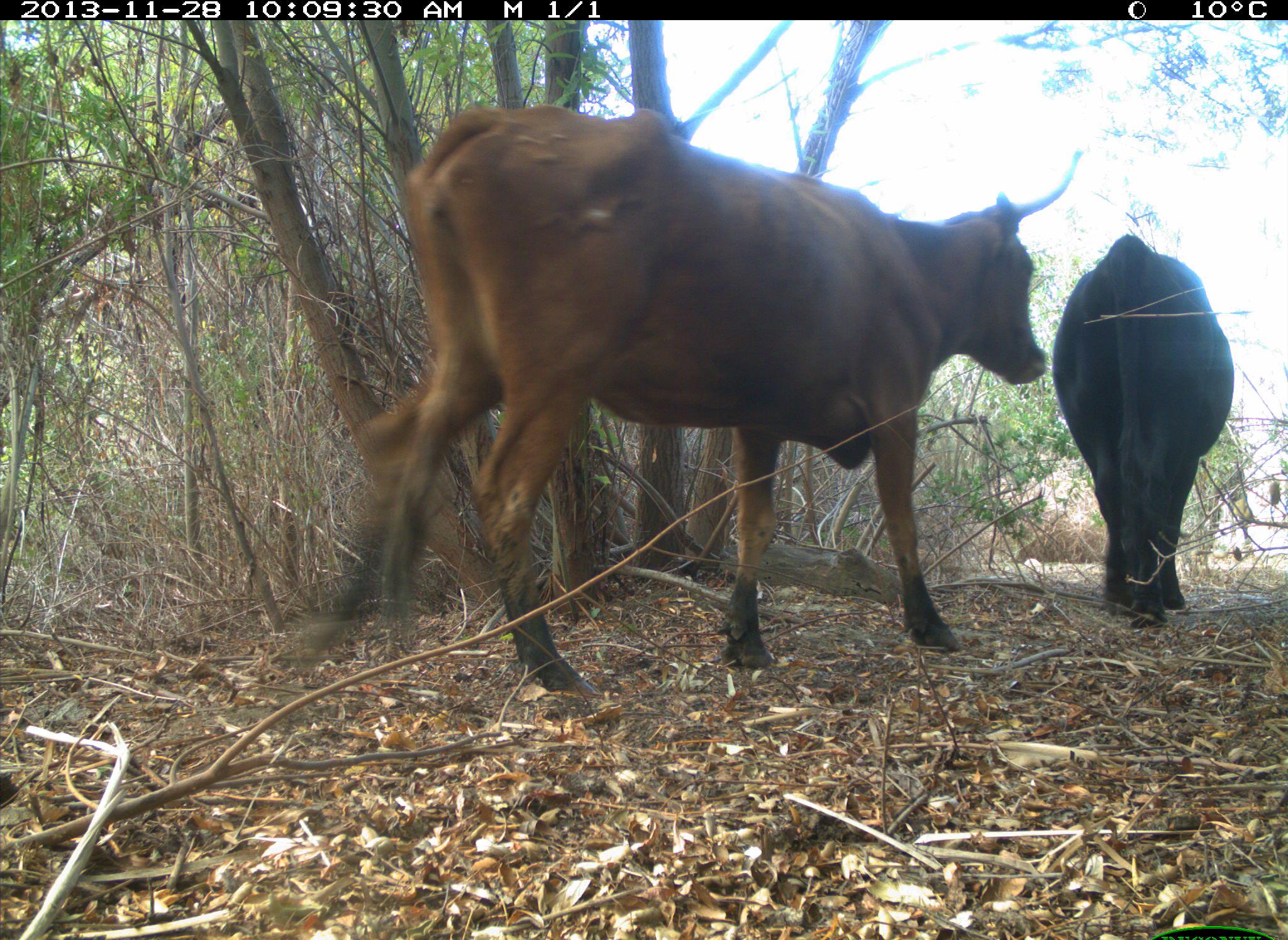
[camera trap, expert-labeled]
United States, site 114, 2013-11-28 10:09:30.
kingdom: Animalia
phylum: Chordata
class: Mammalia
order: Artiodactyla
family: Bovidae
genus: Bos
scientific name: Bos taurus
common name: cow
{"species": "cow (Bos taurus)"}